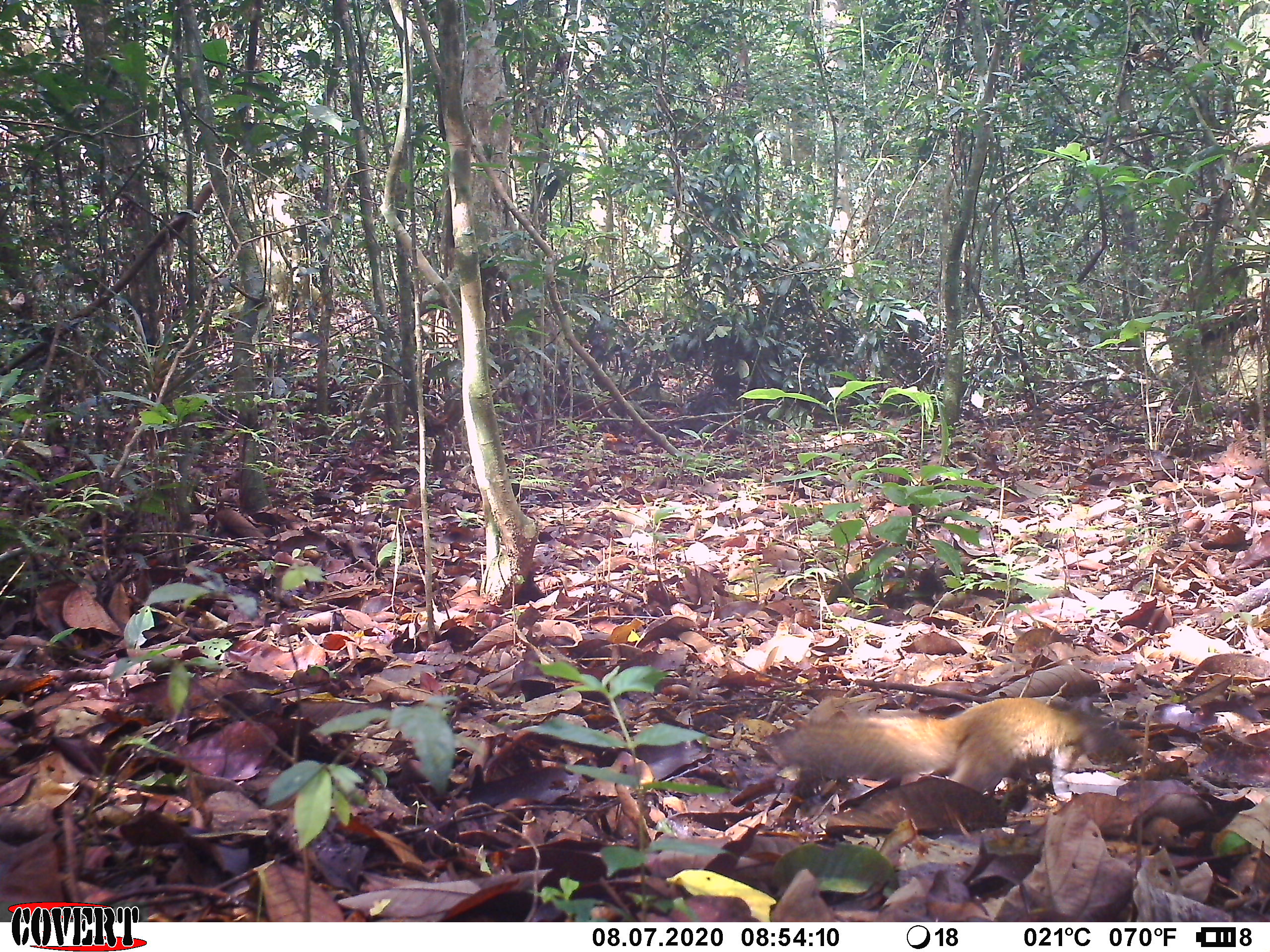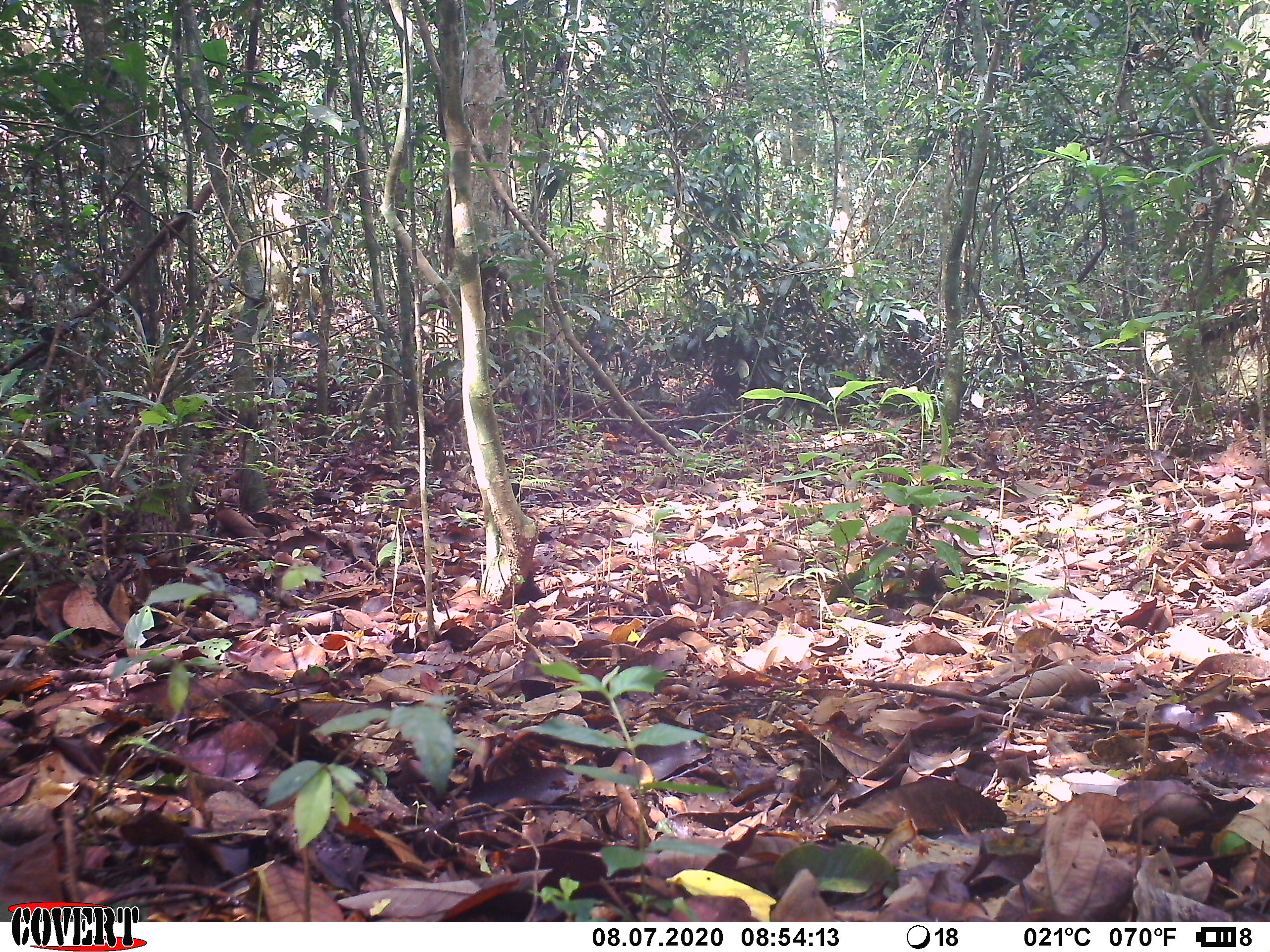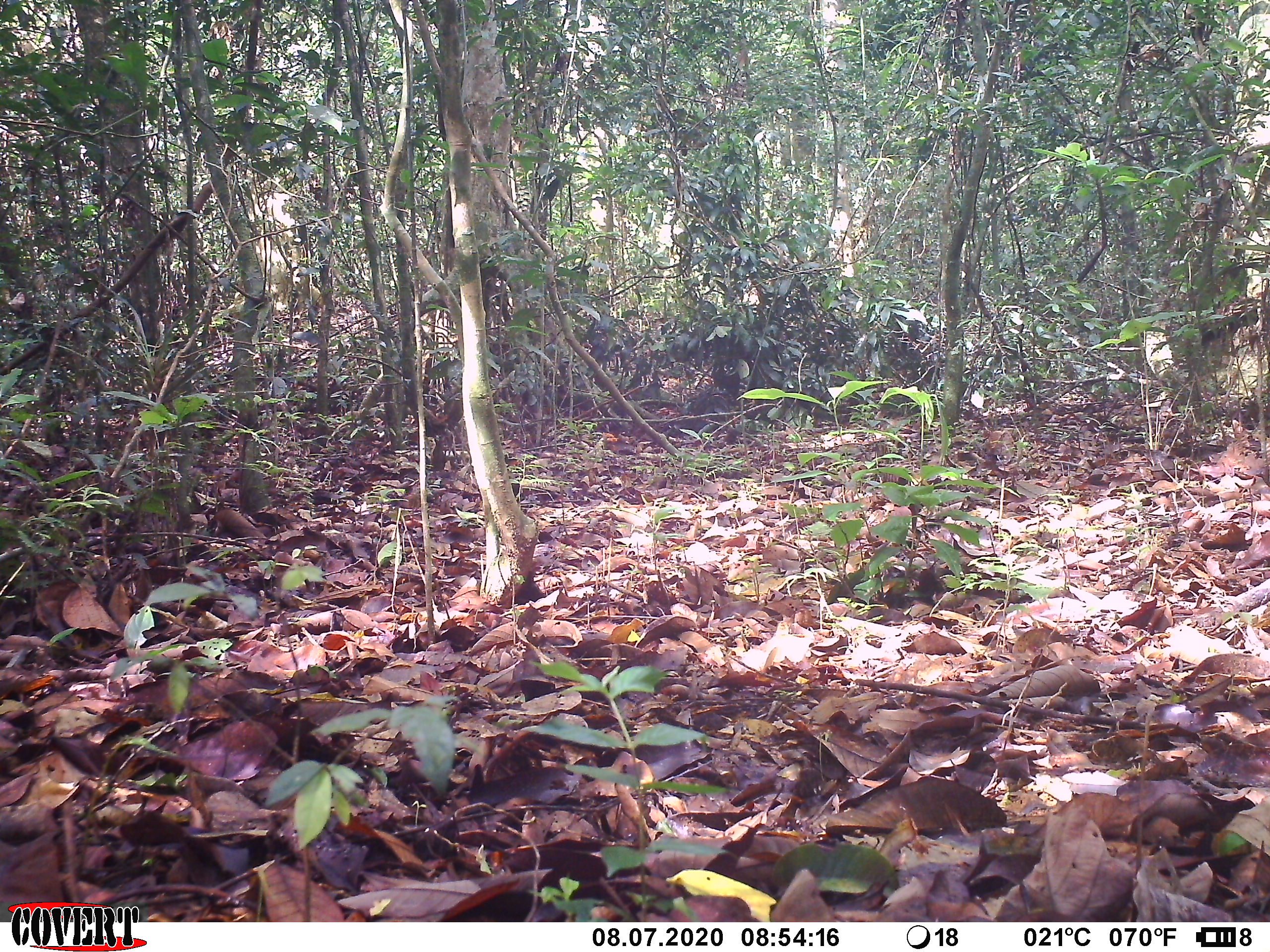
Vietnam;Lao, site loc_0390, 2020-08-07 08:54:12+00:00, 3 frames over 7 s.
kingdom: Animalia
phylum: Chordata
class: Mammalia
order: Rodentia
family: Sciuridae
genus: Callosciurus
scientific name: Callosciurus erythraeus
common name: pallas's squirrel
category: pallass squirrel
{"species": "pallass squirrel (pallas's squirrel) (Callosciurus erythraeus)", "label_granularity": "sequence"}